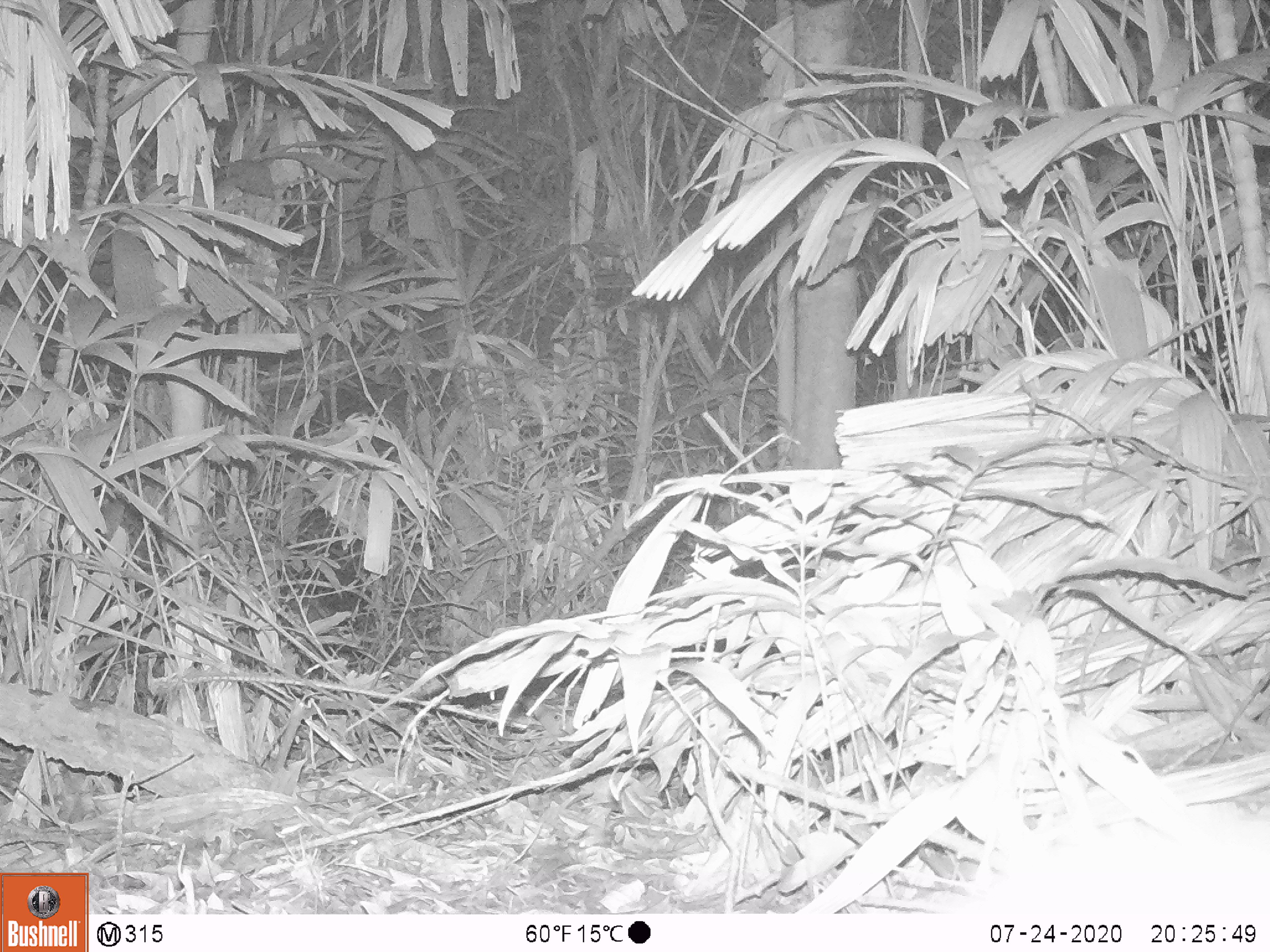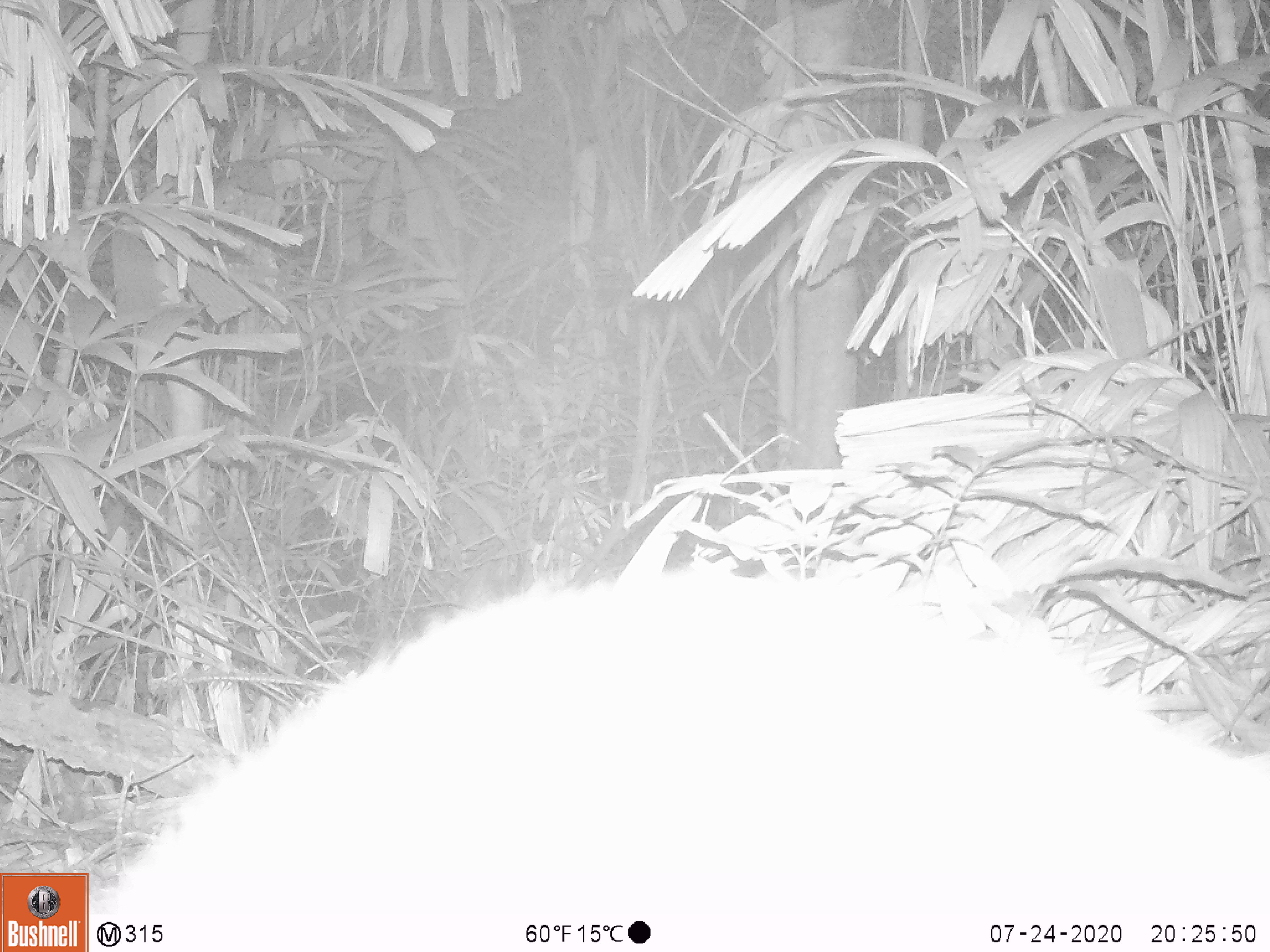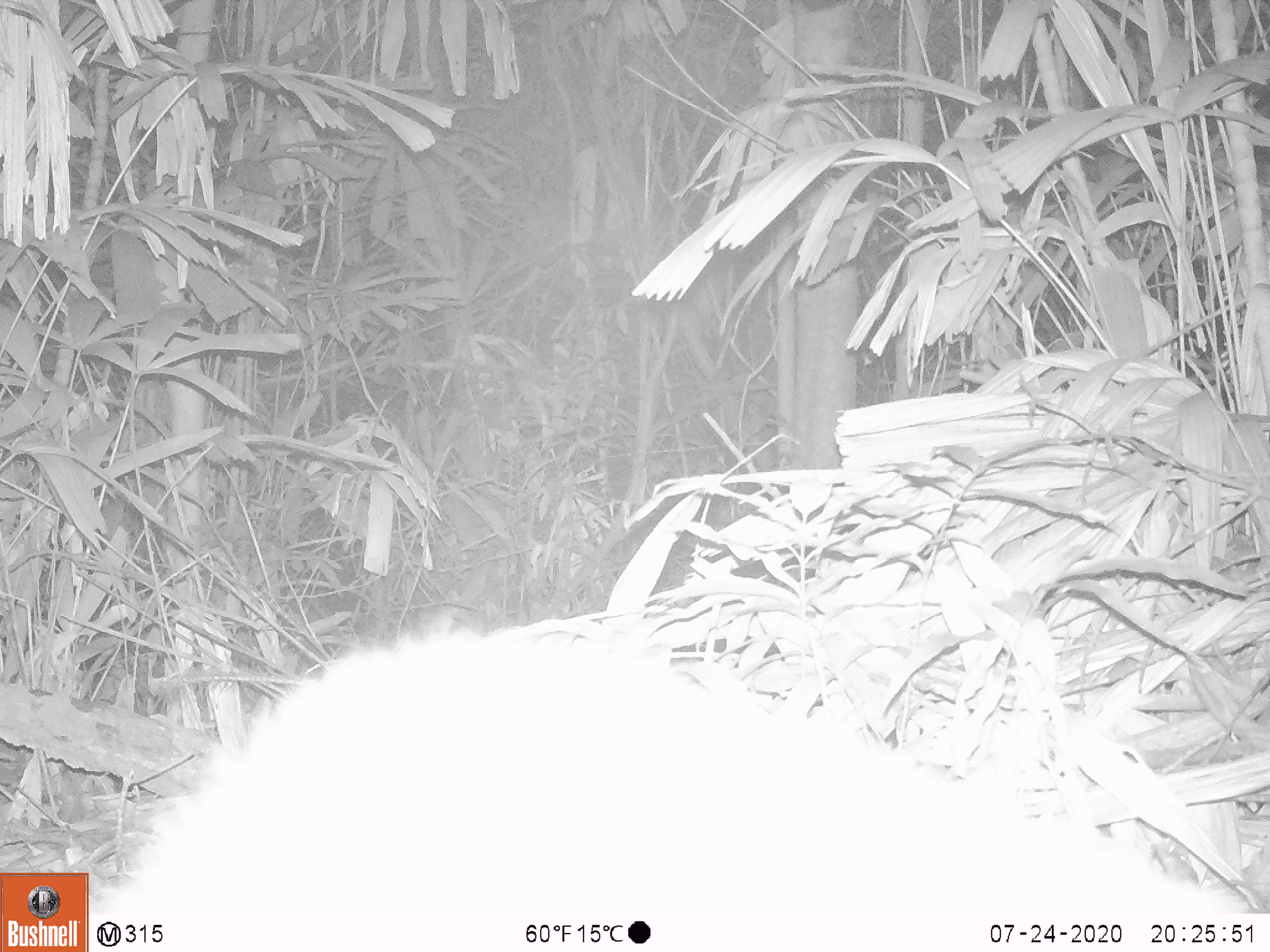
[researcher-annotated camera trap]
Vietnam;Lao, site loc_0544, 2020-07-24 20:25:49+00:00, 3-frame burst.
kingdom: Animalia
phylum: Chordata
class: Mammalia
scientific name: Mammalia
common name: mammal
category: unidentified small mammal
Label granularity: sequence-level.